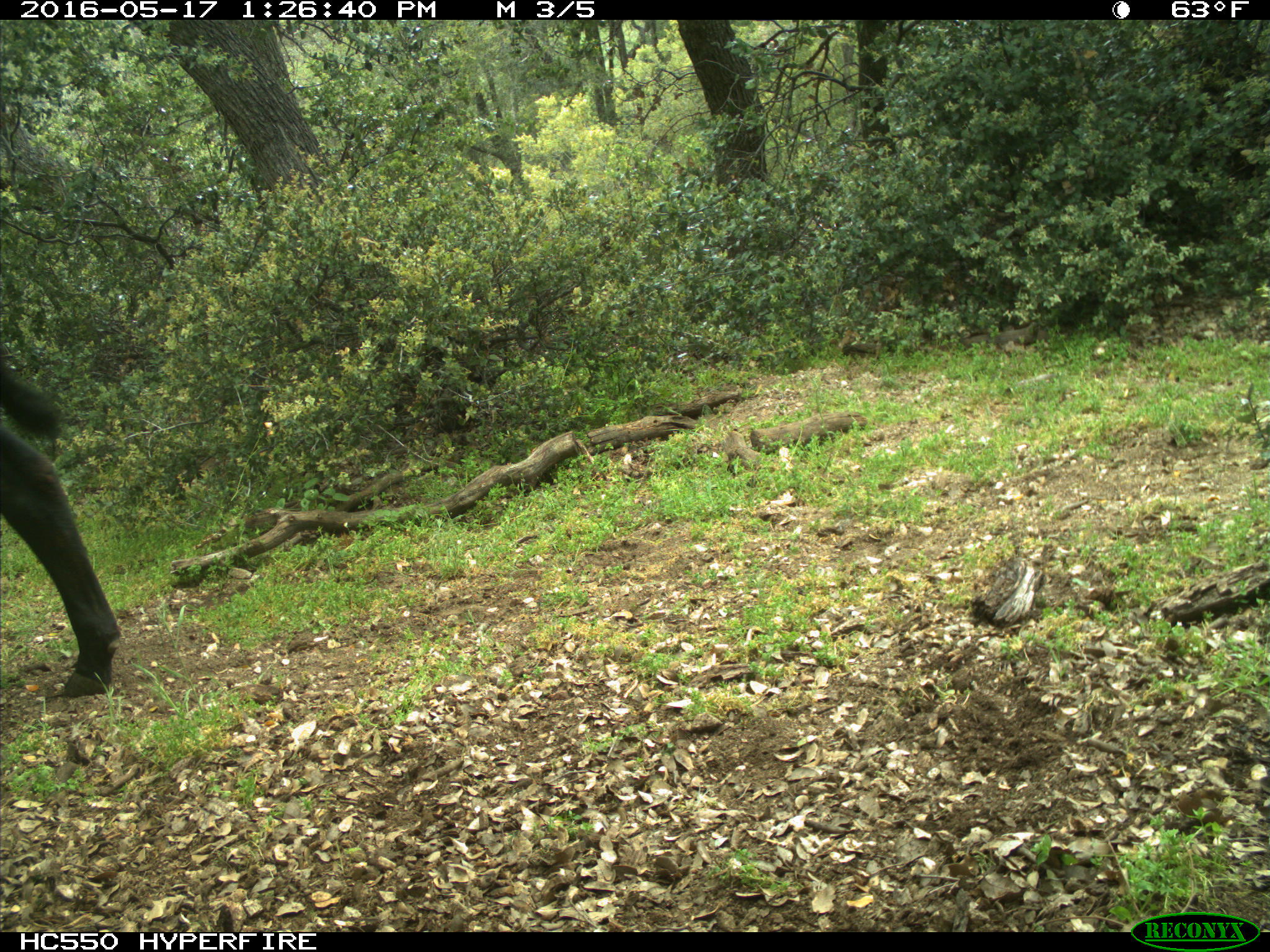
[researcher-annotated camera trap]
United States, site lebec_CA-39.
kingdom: Animalia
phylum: Chordata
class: Mammalia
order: Artiodactyla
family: Bovidae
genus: Bos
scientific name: Bos taurus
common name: domestic cow